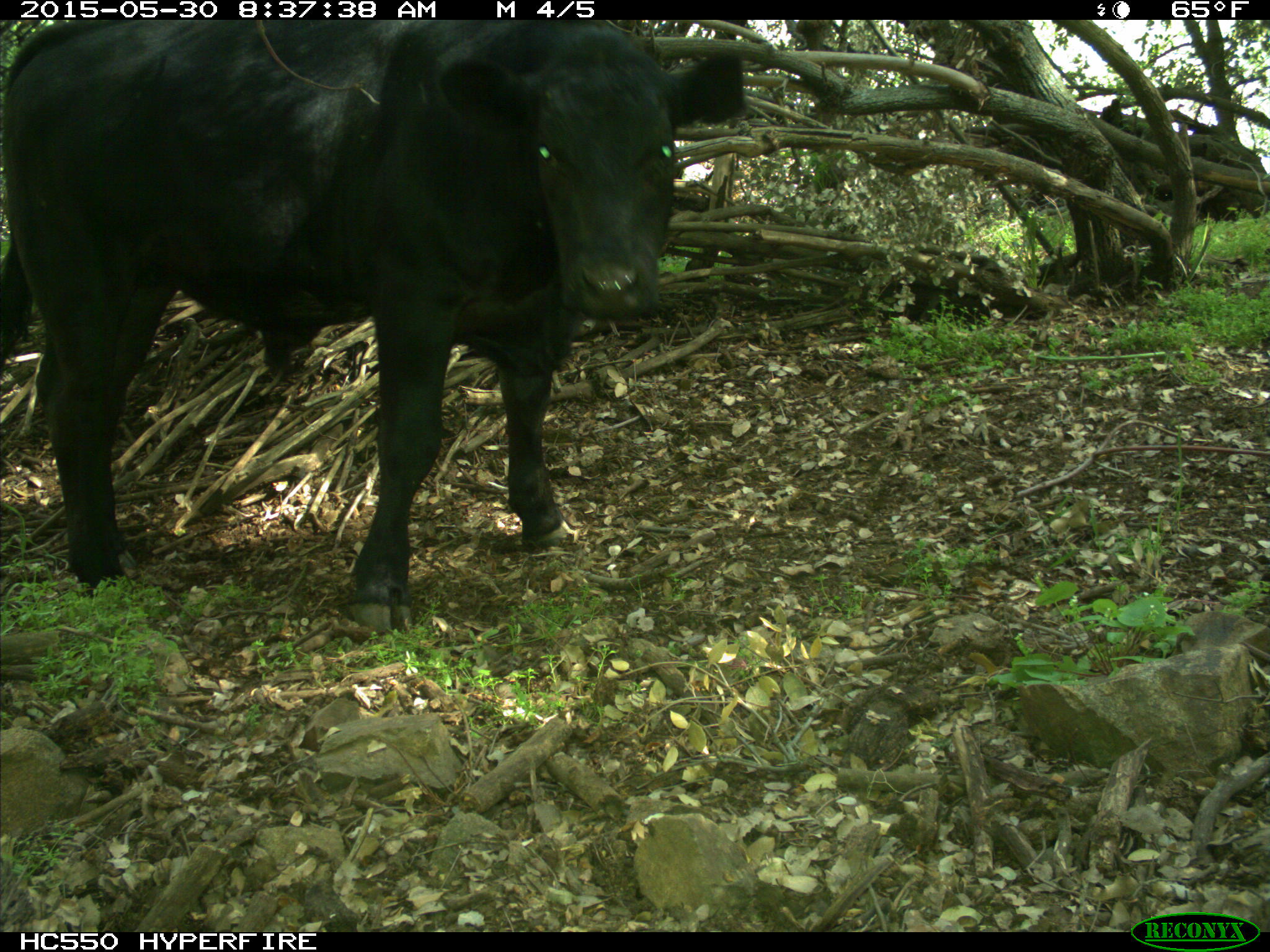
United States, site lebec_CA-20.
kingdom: Animalia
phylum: Chordata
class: Mammalia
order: Artiodactyla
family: Bovidae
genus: Bos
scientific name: Bos taurus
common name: domestic cow